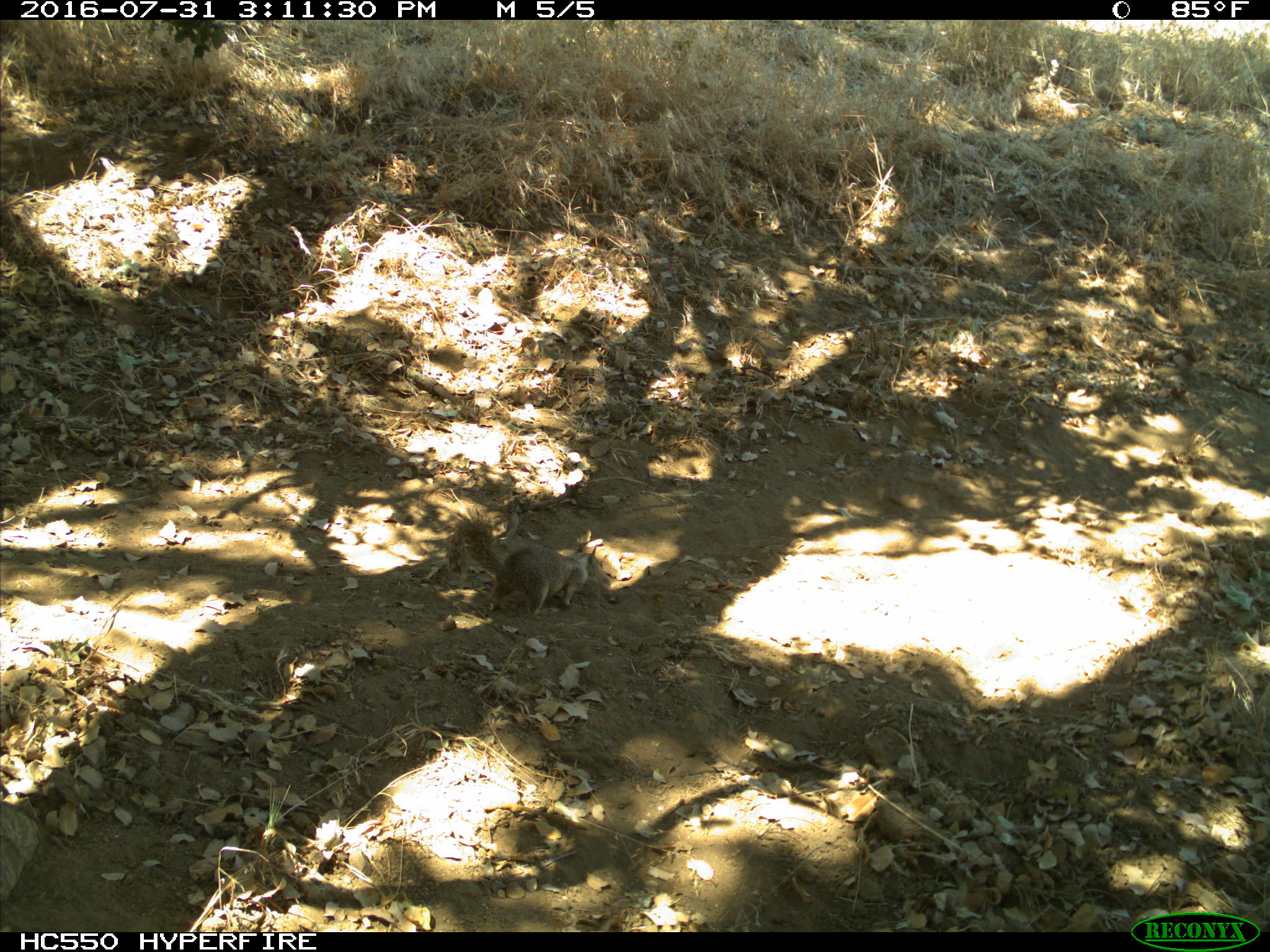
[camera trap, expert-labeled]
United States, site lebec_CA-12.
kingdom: Animalia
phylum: Chordata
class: Mammalia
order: Rodentia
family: Sciuridae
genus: Otospermophilus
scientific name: Otospermophilus beecheyi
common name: california ground squirrel